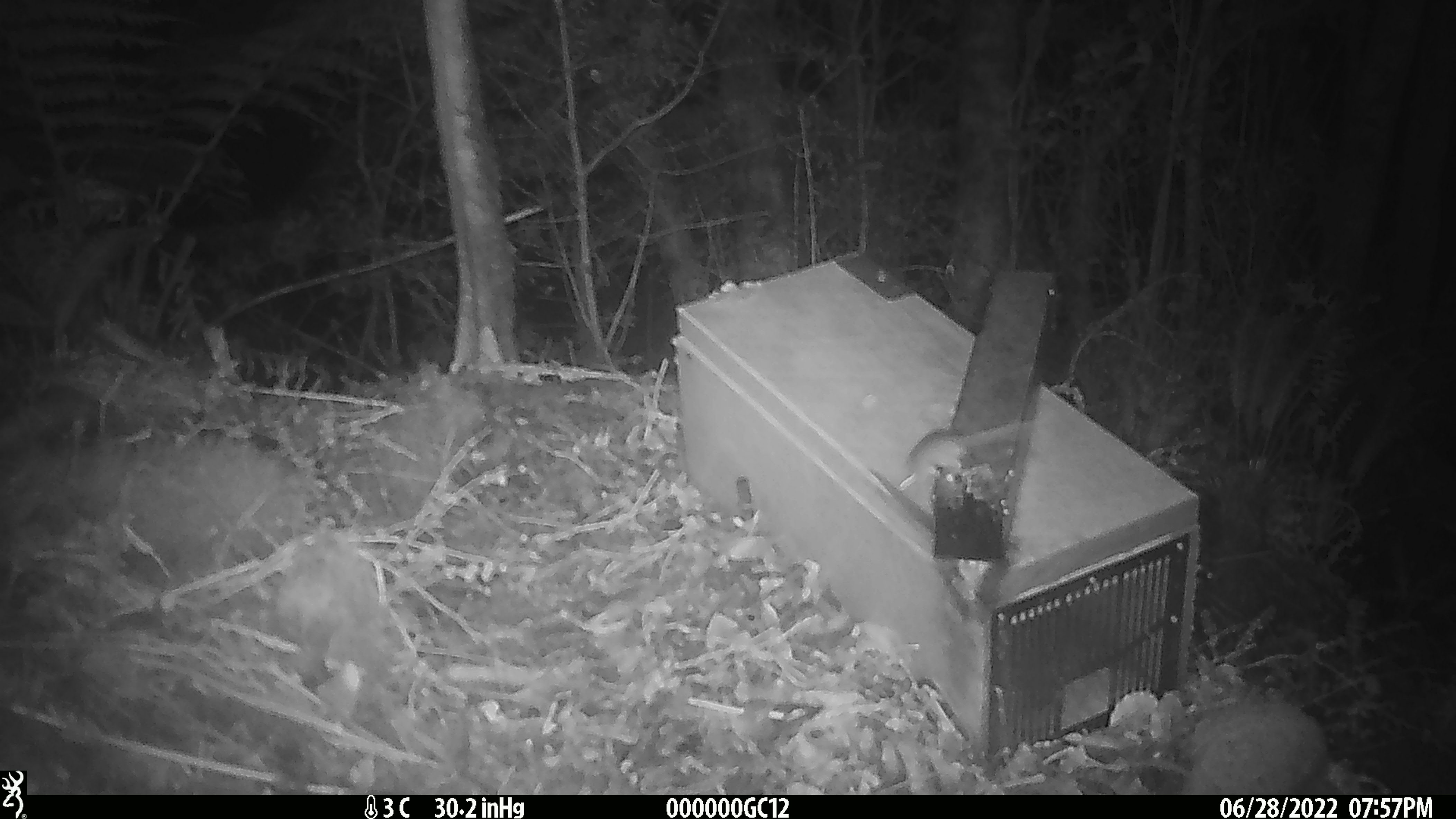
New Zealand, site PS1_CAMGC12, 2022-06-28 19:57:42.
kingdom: Animalia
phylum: Chordata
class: Mammalia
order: Rodentia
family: Muridae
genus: Mus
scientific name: Mus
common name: mouse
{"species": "mouse (Mus)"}